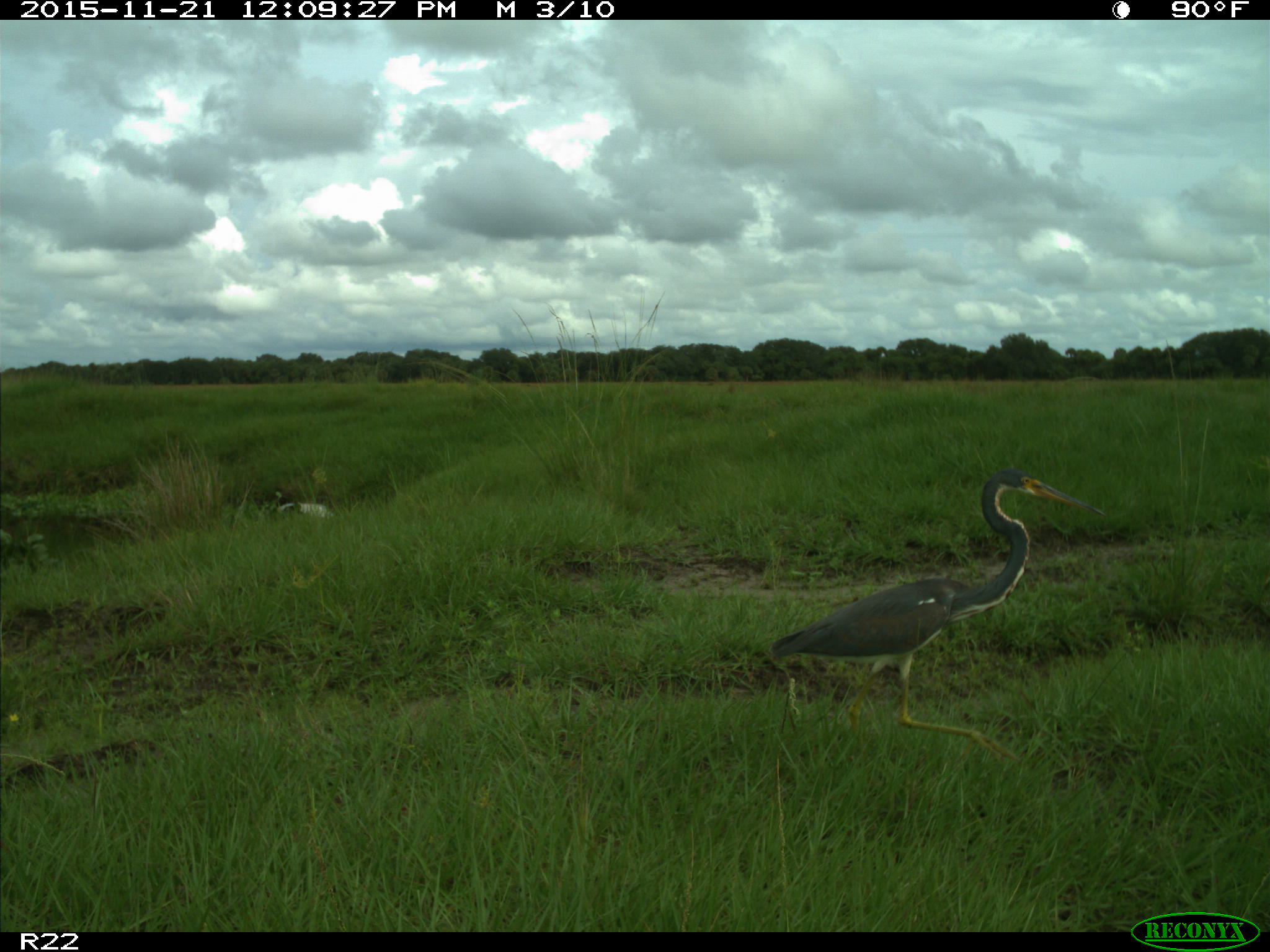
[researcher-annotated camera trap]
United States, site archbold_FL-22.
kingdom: Animalia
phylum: Chordata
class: Aves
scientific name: Aves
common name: birds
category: unidentified bird